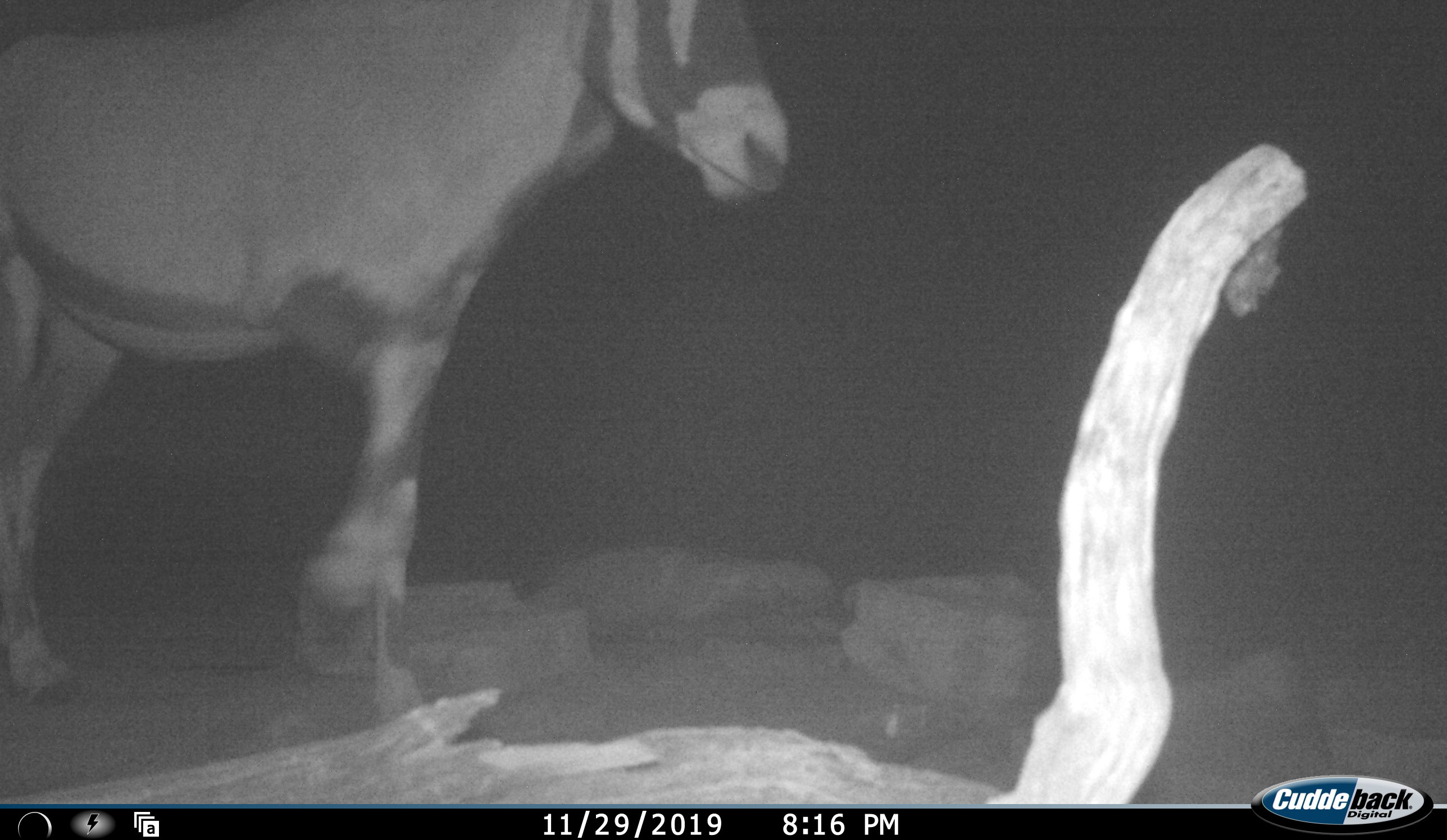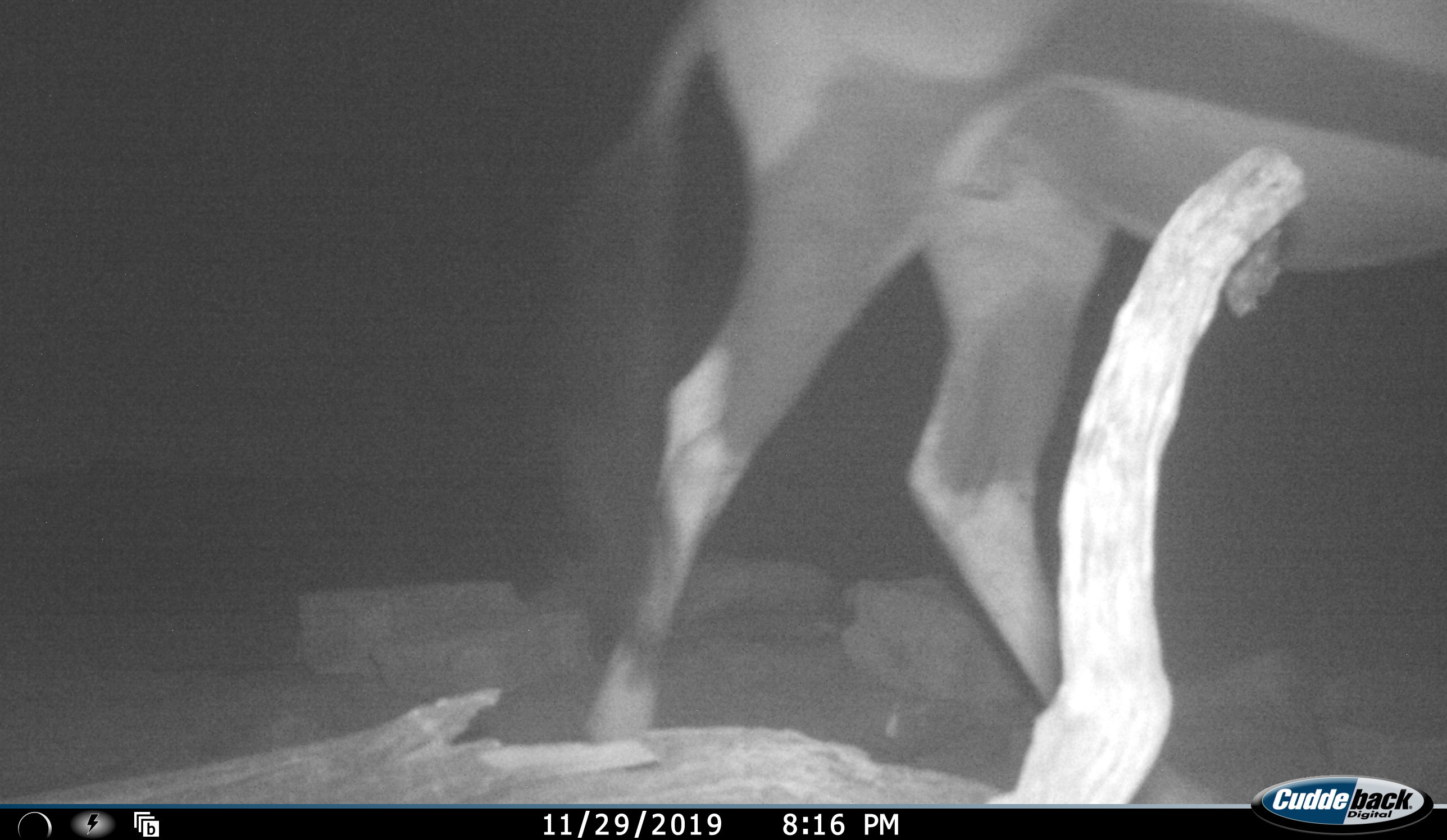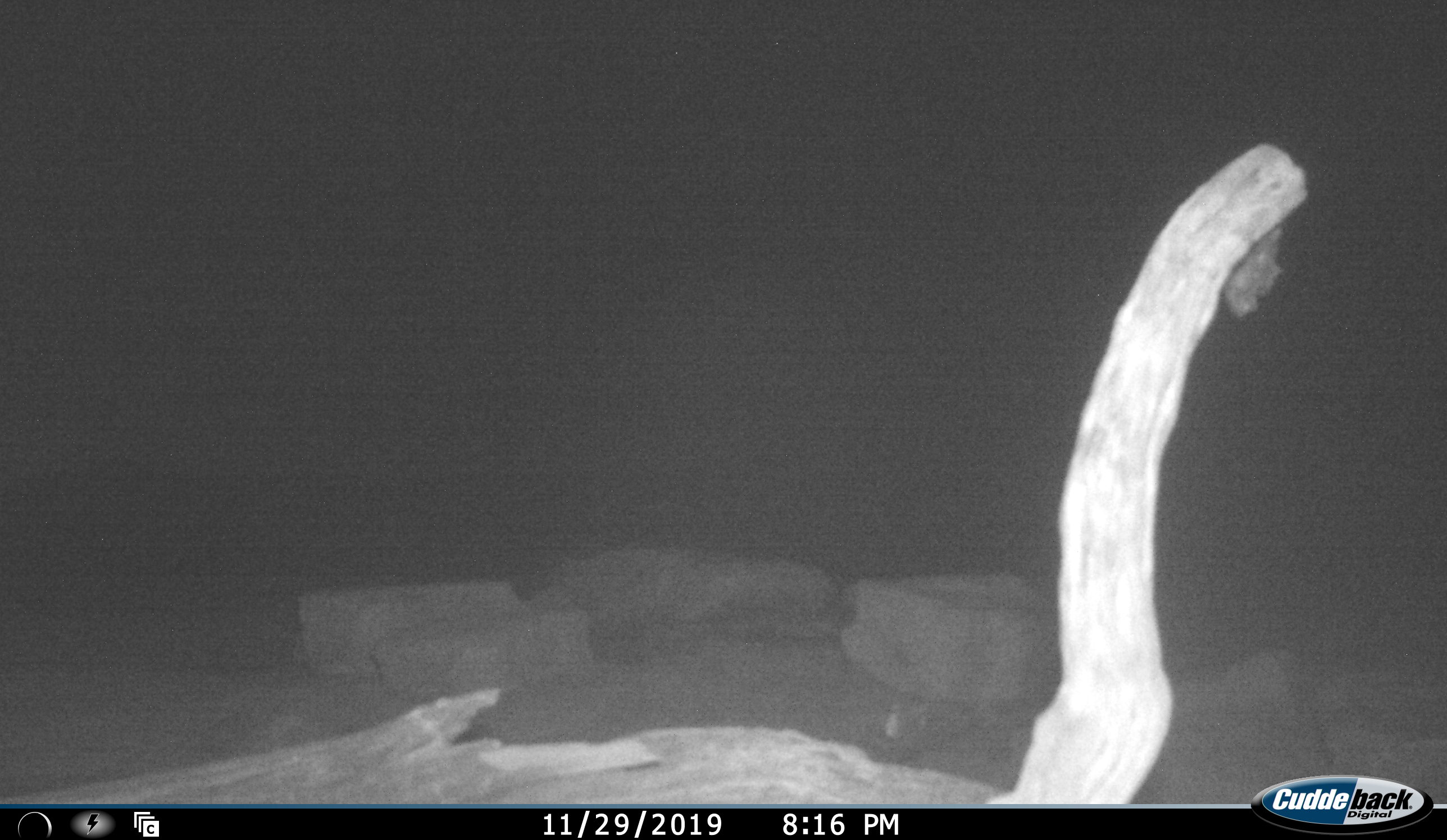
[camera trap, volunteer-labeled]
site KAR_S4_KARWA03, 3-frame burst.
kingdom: Animalia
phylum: Chordata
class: Mammalia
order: Artiodactyla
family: Bovidae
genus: Oryx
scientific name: Oryx gazella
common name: gemsbok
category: oryx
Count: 1.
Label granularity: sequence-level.